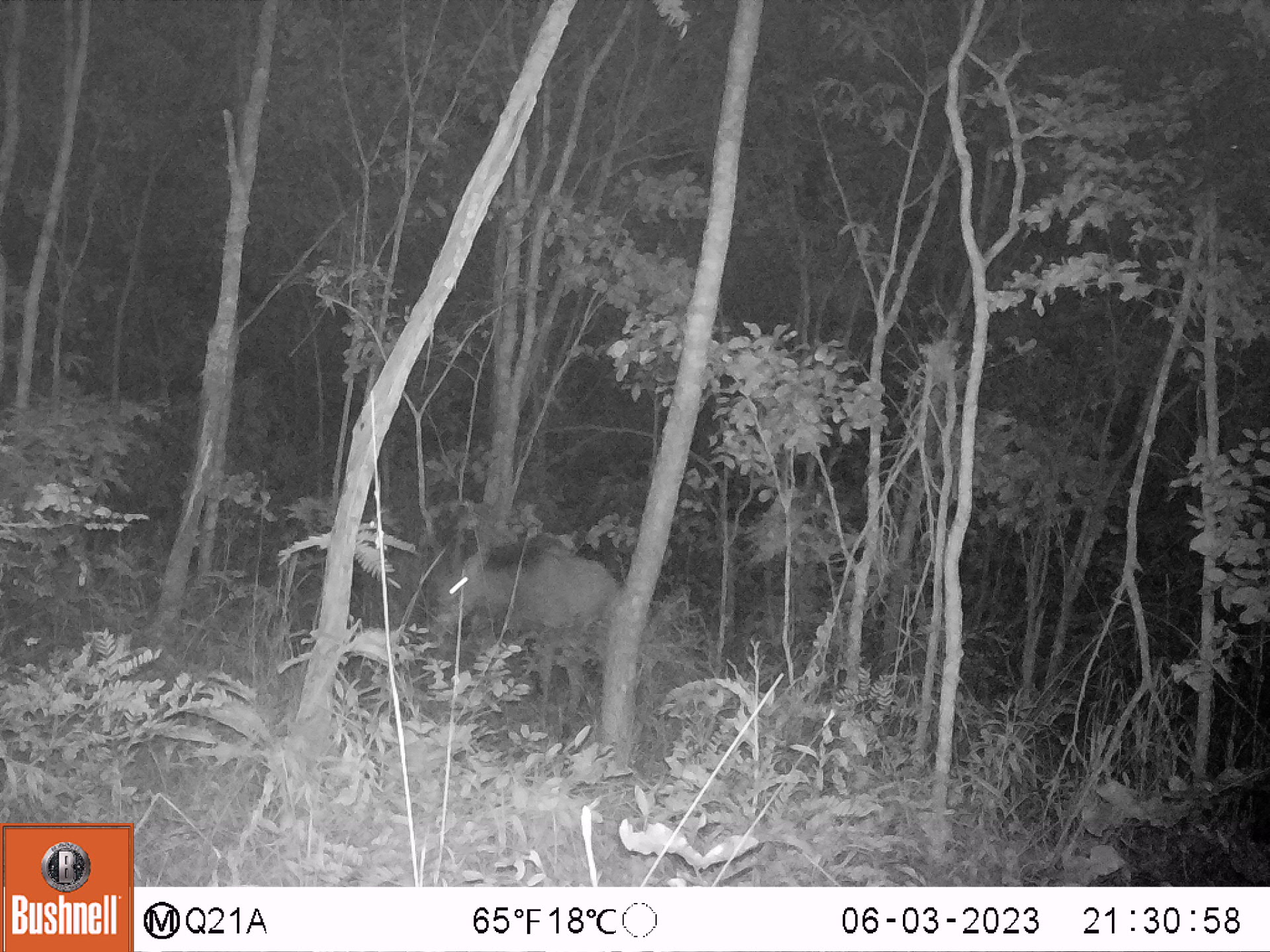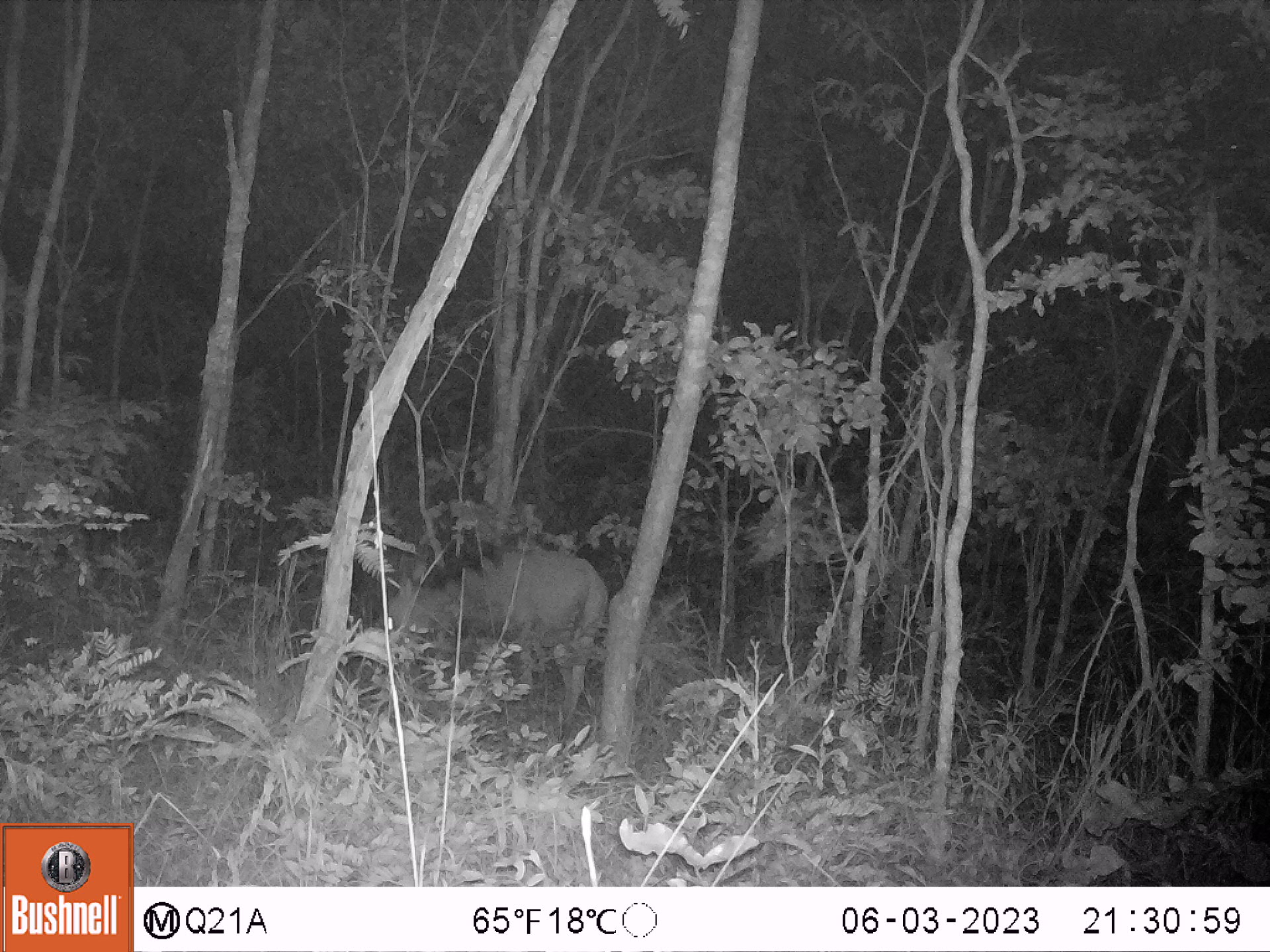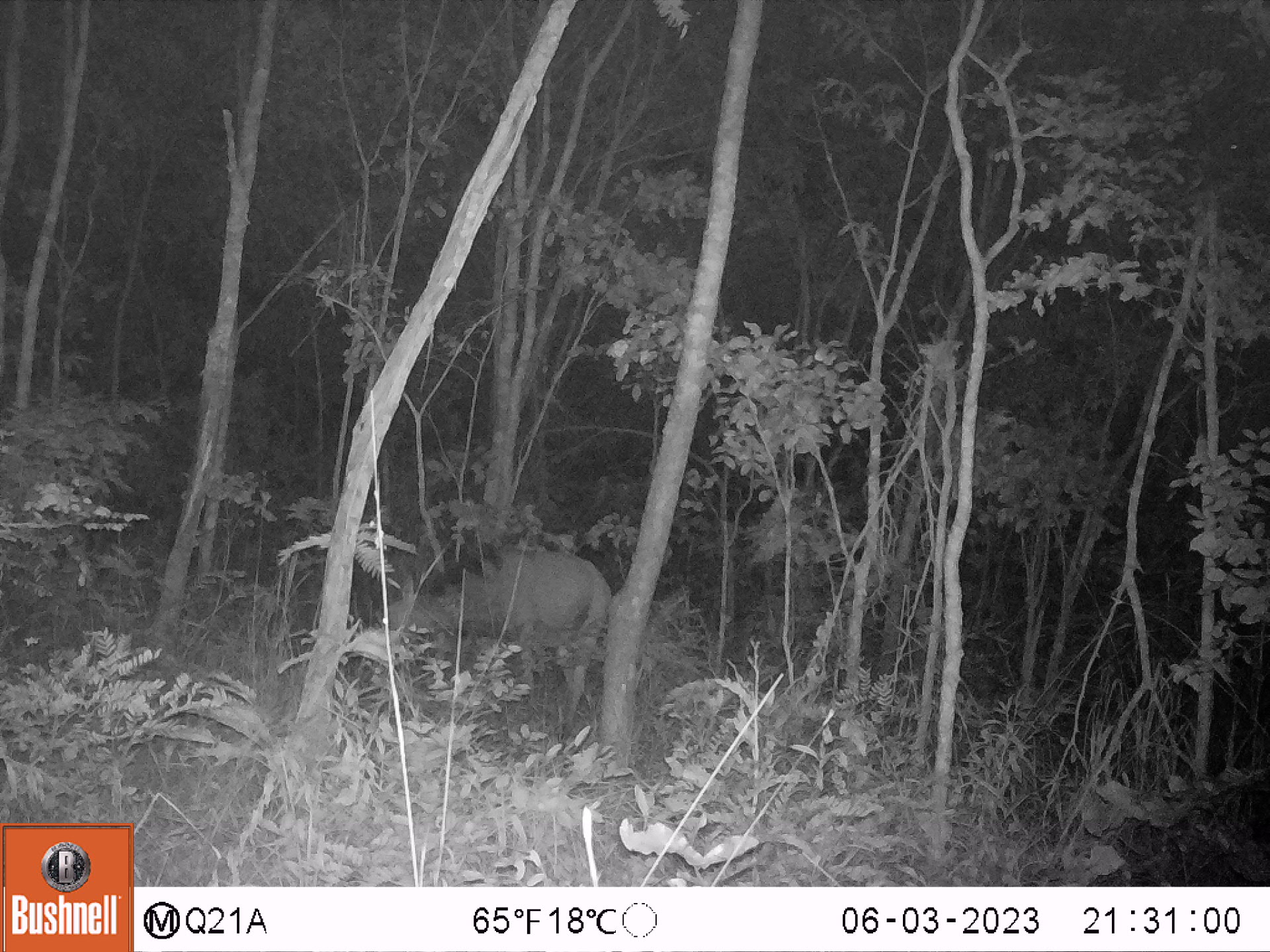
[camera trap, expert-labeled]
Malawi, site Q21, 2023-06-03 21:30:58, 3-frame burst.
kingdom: Animalia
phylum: Chordata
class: Mammalia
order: Artiodactyla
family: Bovidae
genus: Hippotragus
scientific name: Hippotragus niger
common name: sable antelope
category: sable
Sable (sable antelope) (Hippotragus niger), count 1.